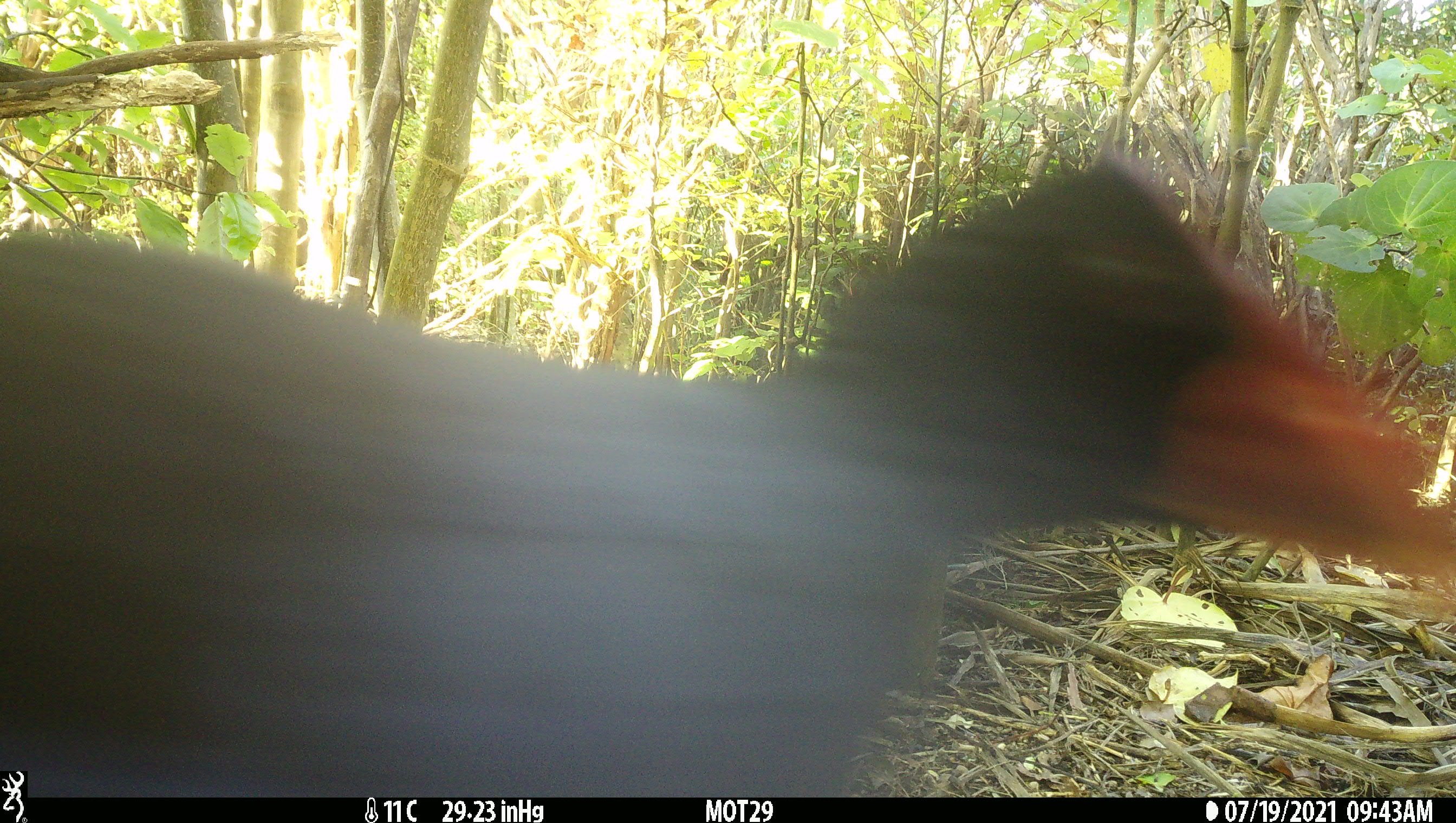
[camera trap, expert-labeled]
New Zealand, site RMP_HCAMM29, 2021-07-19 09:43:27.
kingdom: Animalia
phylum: Chordata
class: Aves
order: Gruiformes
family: Rallidae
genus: Porphyrio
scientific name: Porphyrio melanotus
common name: australasian swamphen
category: pukeko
Pukeko (australasian swamphen) (Porphyrio melanotus).